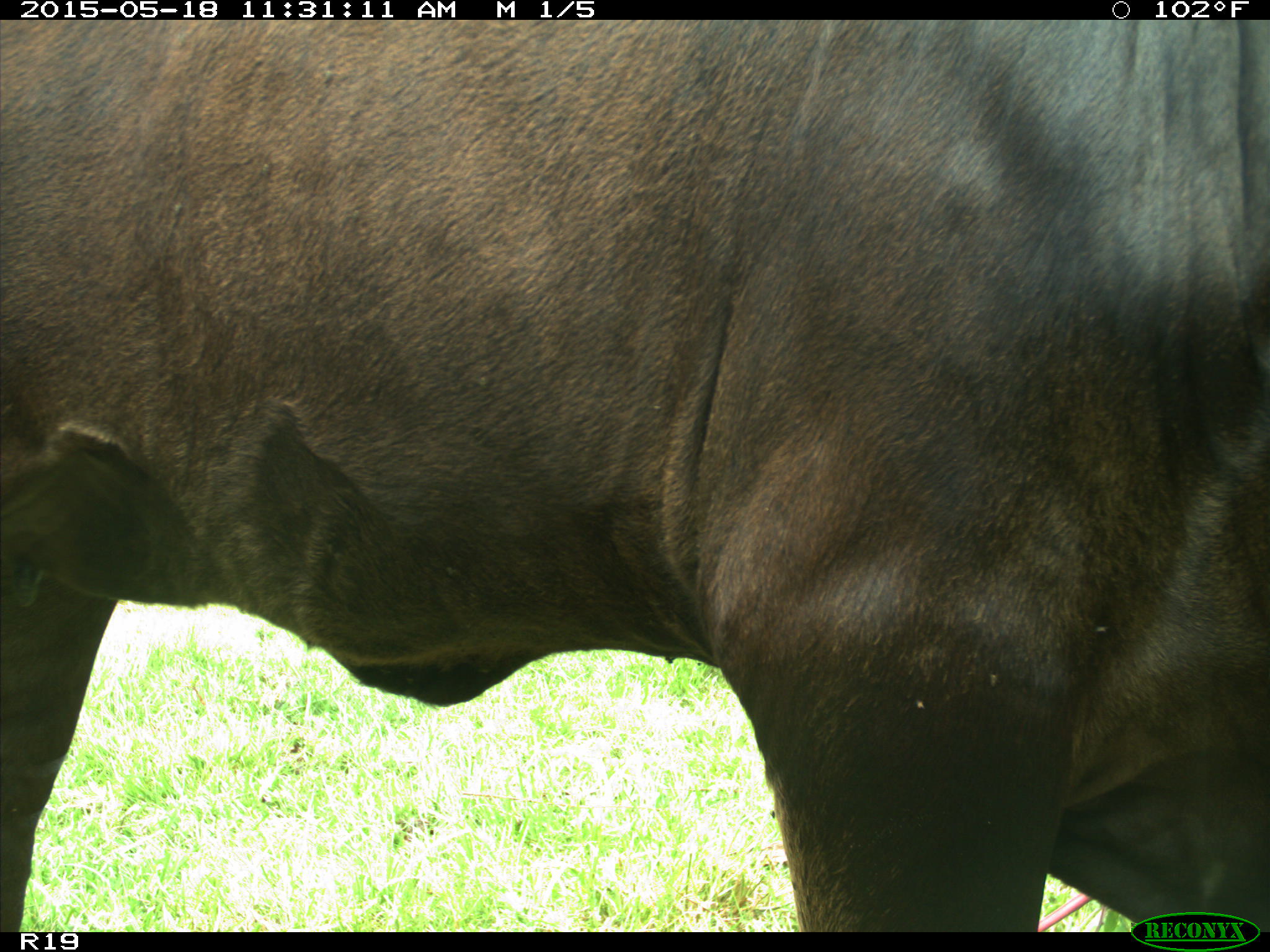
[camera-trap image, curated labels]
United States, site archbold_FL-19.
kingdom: Animalia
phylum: Chordata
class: Mammalia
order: Artiodactyla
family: Bovidae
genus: Bos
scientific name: Bos taurus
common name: domestic cow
Bos taurus (domestic cow).